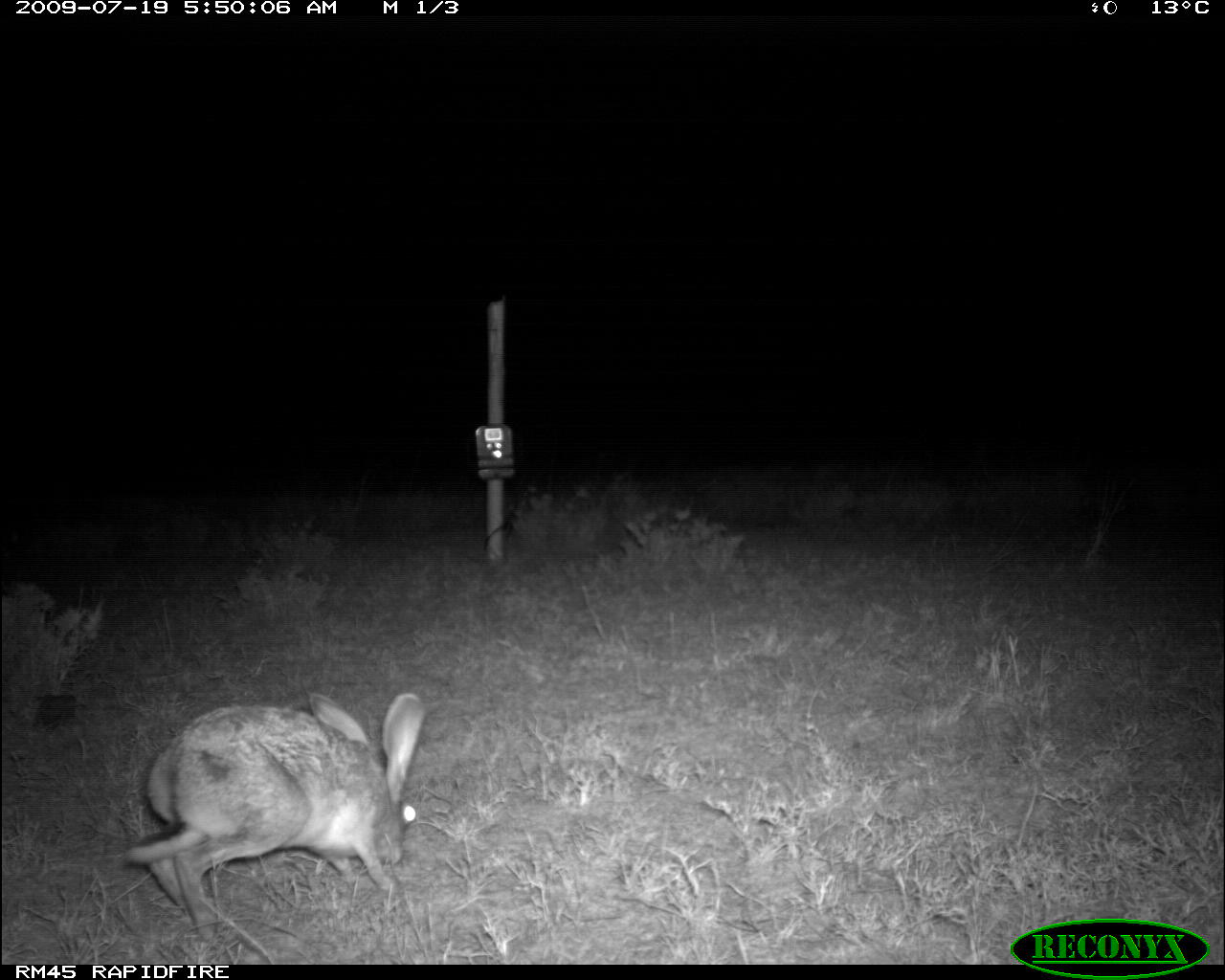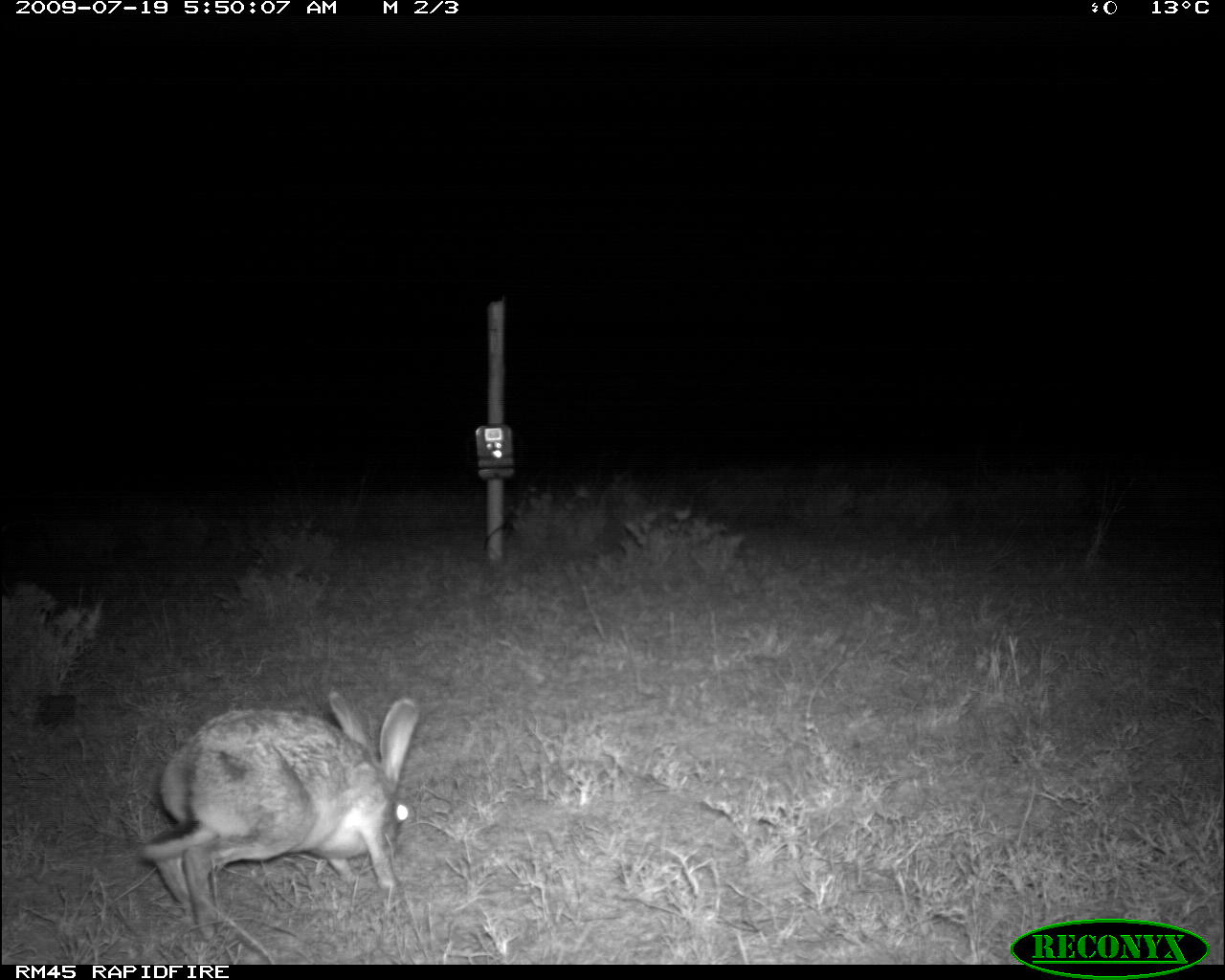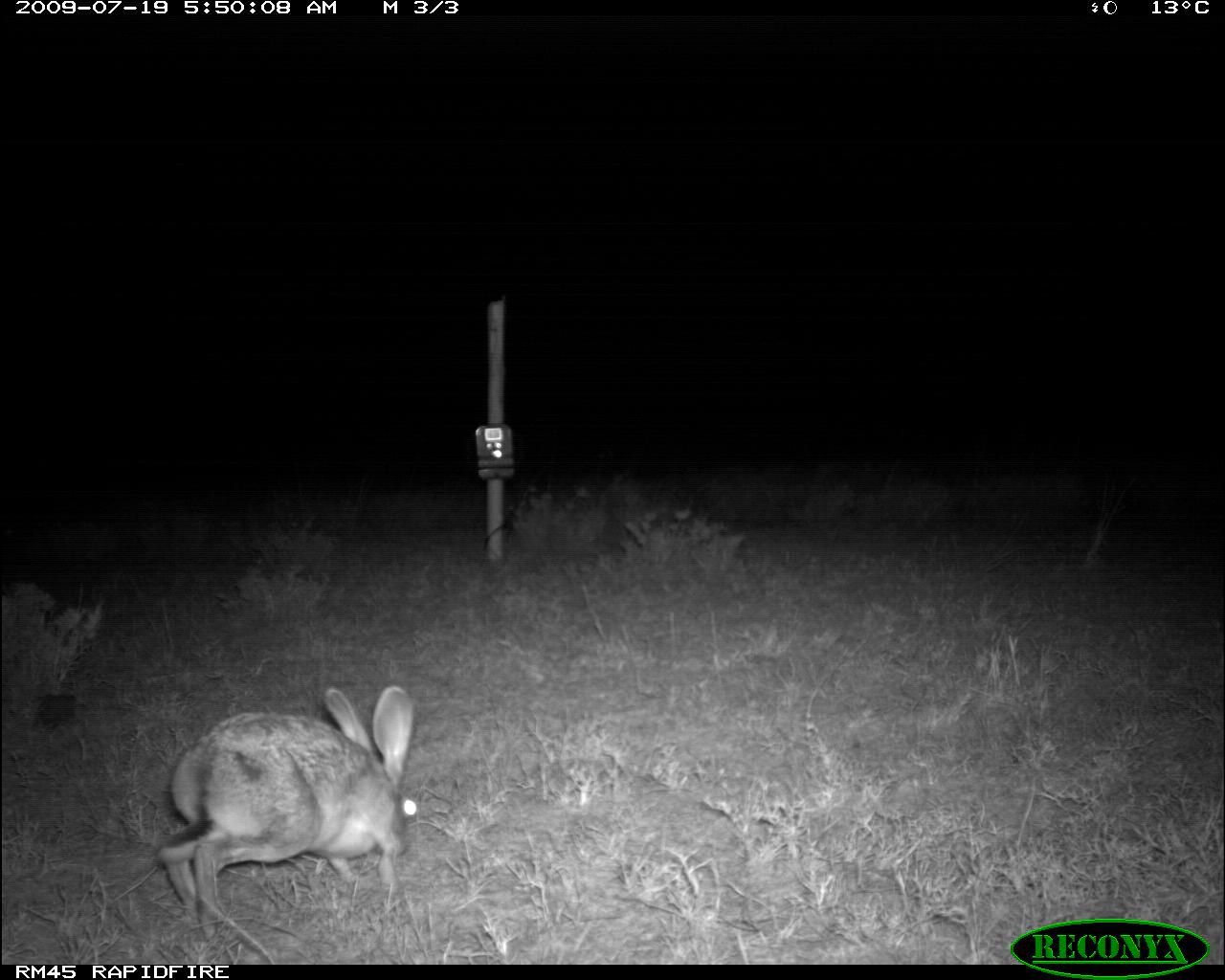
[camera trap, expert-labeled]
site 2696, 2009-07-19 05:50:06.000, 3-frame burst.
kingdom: Animalia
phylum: Chordata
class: Mammalia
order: Lagomorpha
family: Leporidae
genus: Lepus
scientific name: Lepus saxatilis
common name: scrub hare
Lepus saxatilis (scrub hare), count 1.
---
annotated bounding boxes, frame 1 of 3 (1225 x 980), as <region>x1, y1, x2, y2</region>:
lepus saxatilis: <region>123, 691, 426, 941</region>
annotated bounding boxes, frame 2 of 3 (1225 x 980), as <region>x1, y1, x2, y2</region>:
lepus saxatilis: <region>138, 690, 420, 943</region>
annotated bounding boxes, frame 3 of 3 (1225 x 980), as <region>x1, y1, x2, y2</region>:
lepus saxatilis: <region>156, 686, 420, 941</region>